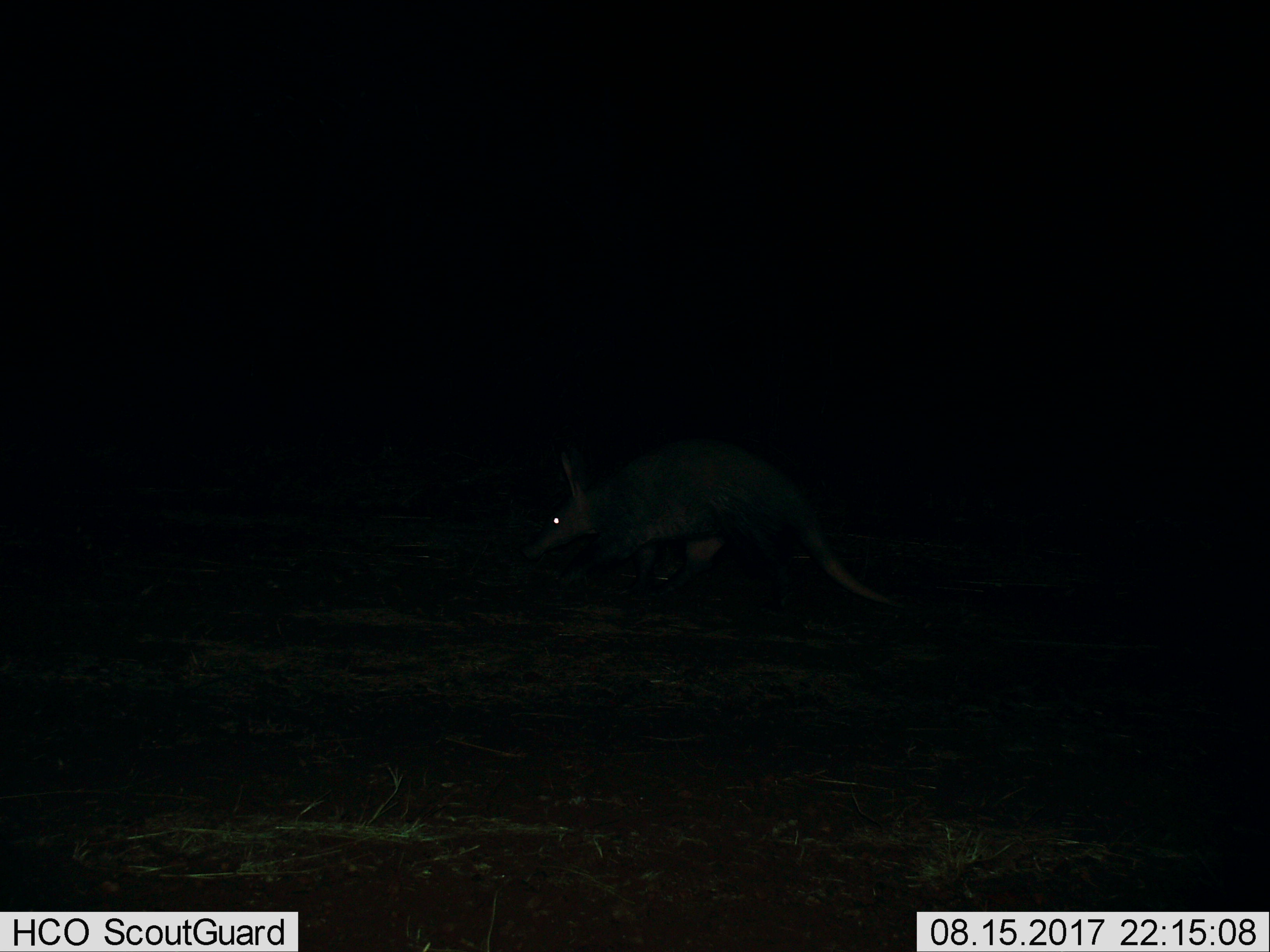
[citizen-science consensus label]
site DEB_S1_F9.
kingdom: Animalia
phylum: Chordata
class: Mammalia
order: Tubulidentata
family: Orycteropodidae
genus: Orycteropus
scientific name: Orycteropus afer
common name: aardvark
Aardvark (Orycteropus afer), count 1. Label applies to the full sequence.